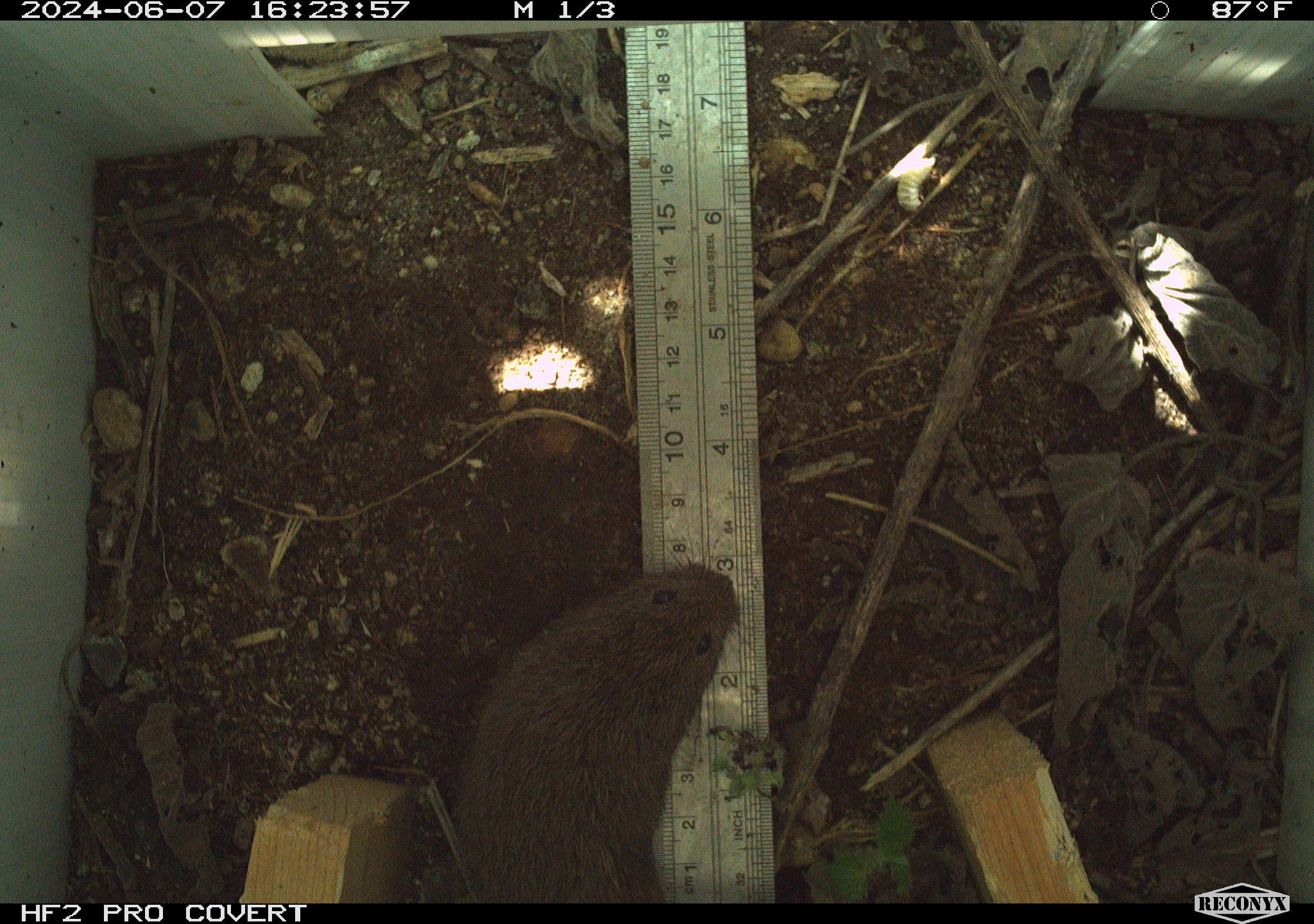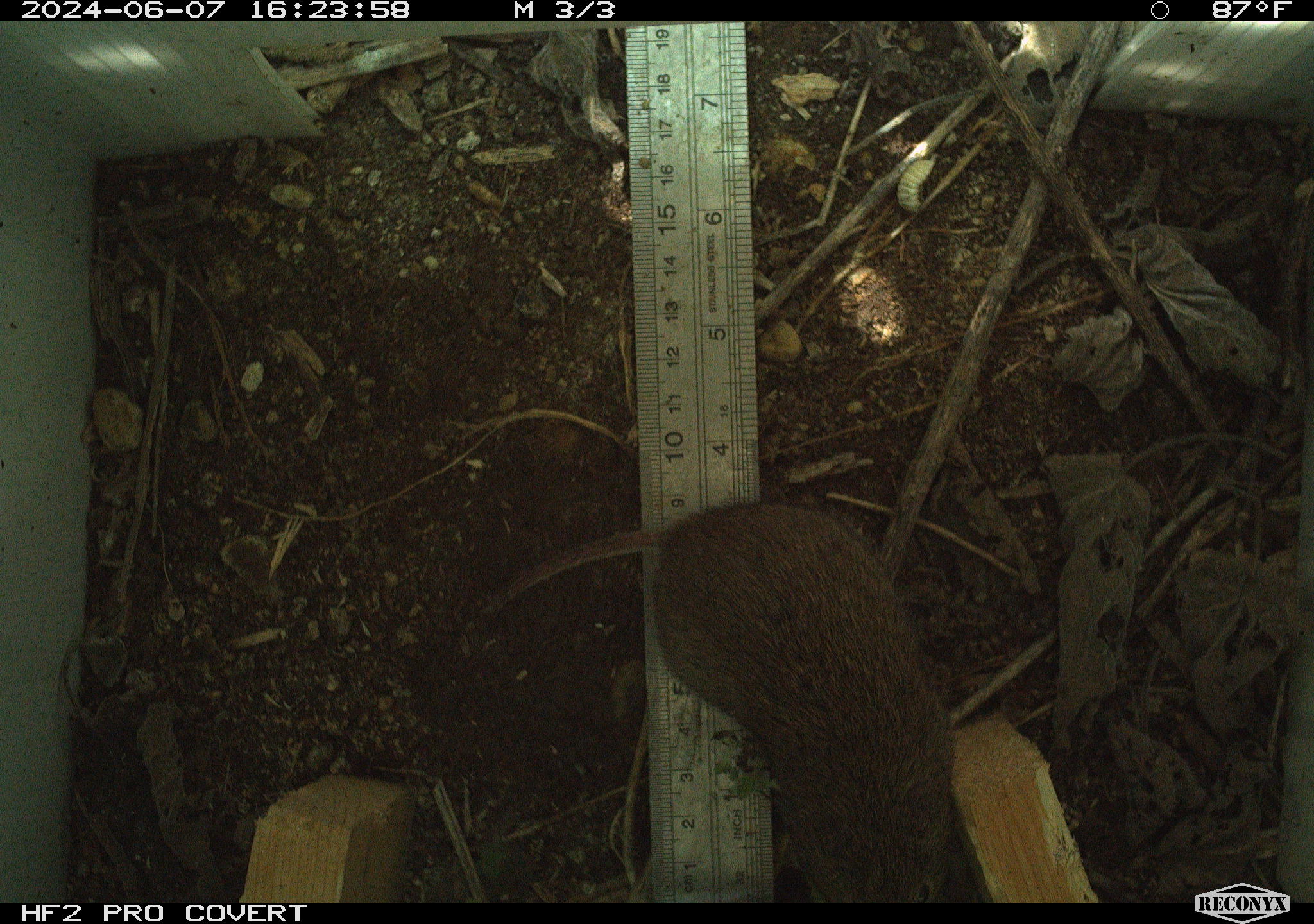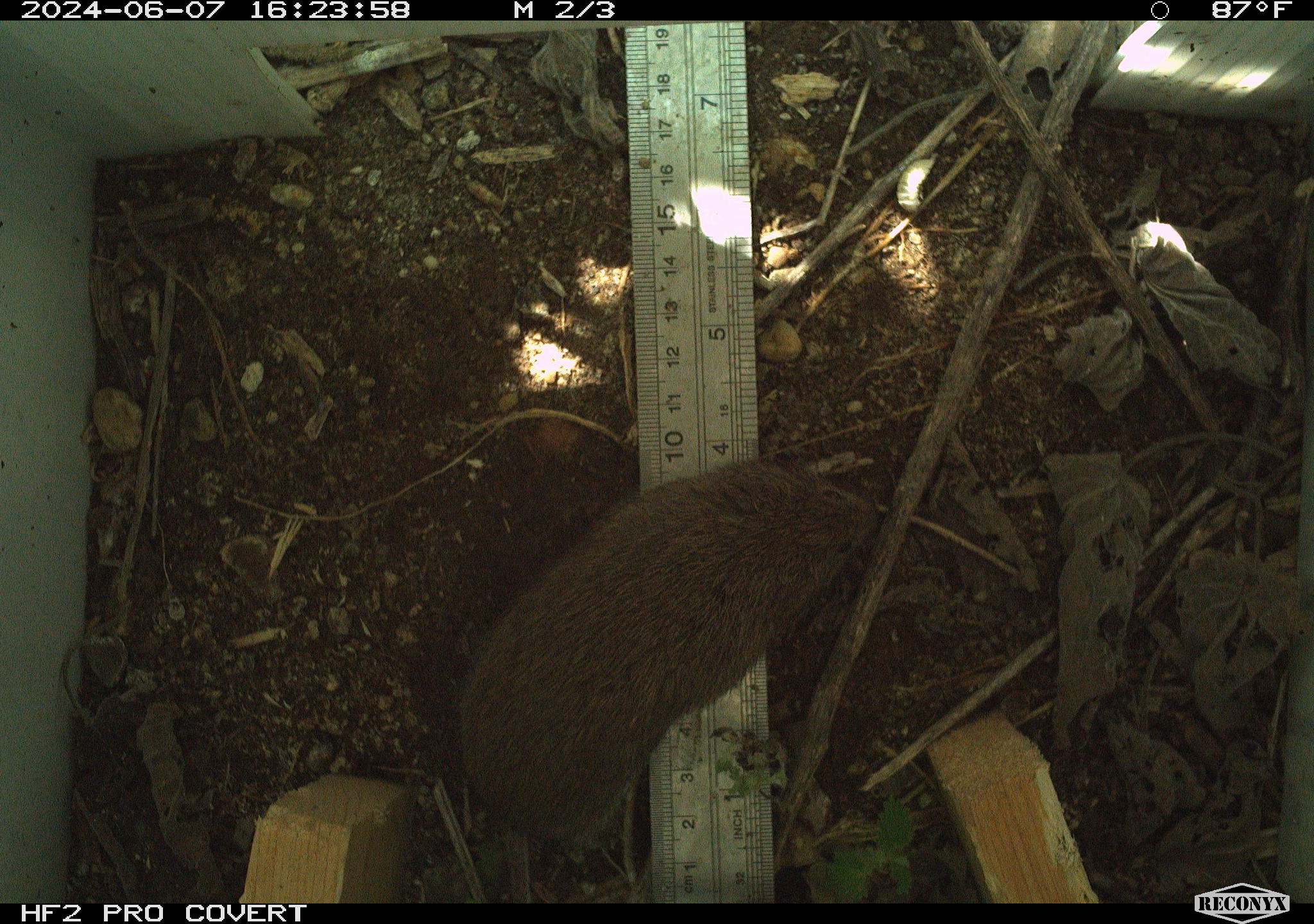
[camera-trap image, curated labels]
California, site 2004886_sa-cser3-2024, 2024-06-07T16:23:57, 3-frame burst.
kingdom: Animalia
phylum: Chordata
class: Mammalia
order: Rodentia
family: Cricetidae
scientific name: Cricetidae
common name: hamsters, voles, lemmings, and allies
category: cricetidae family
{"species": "cricetidae family (hamsters, voles, lemmings, and allies) (Cricetidae)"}